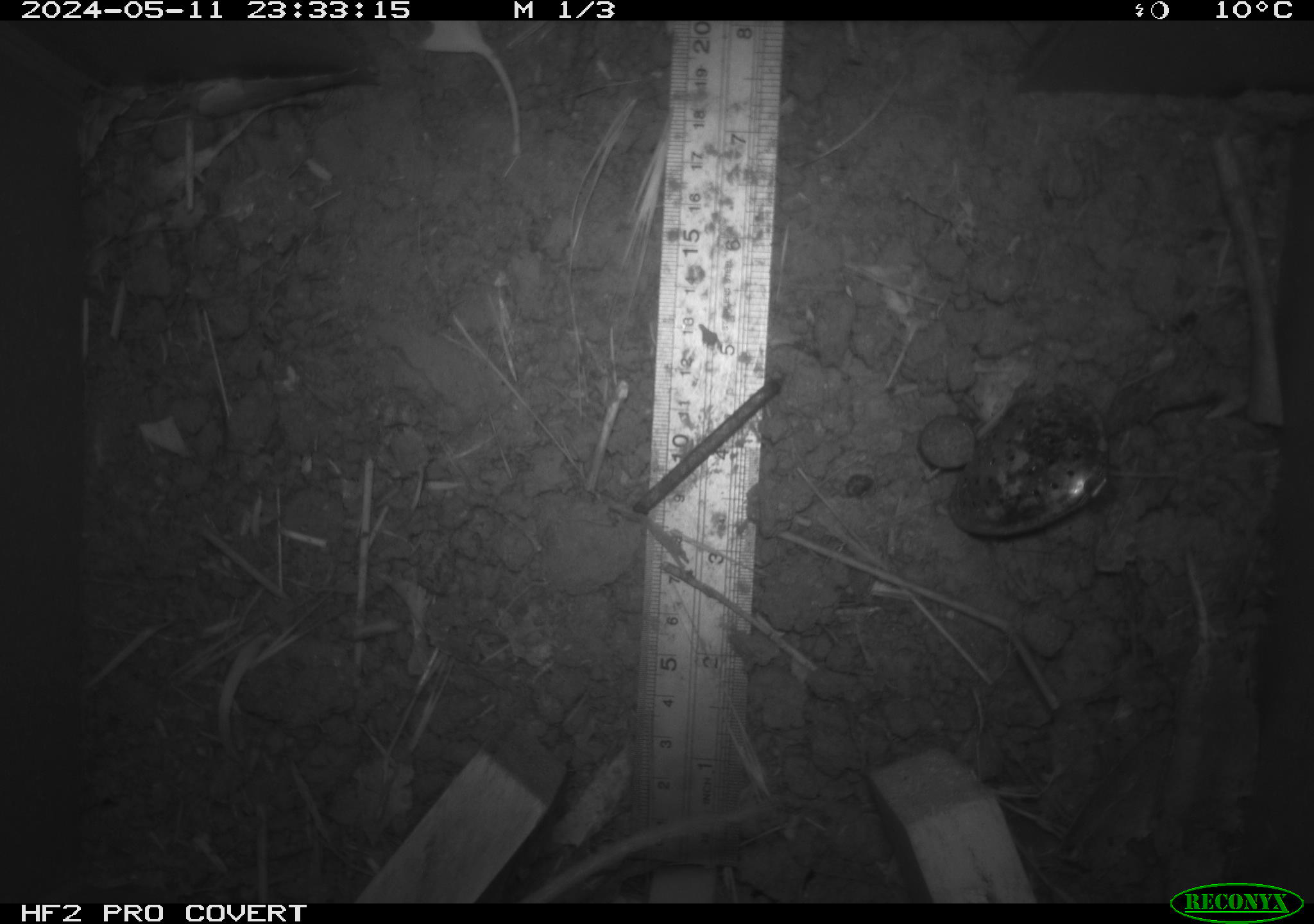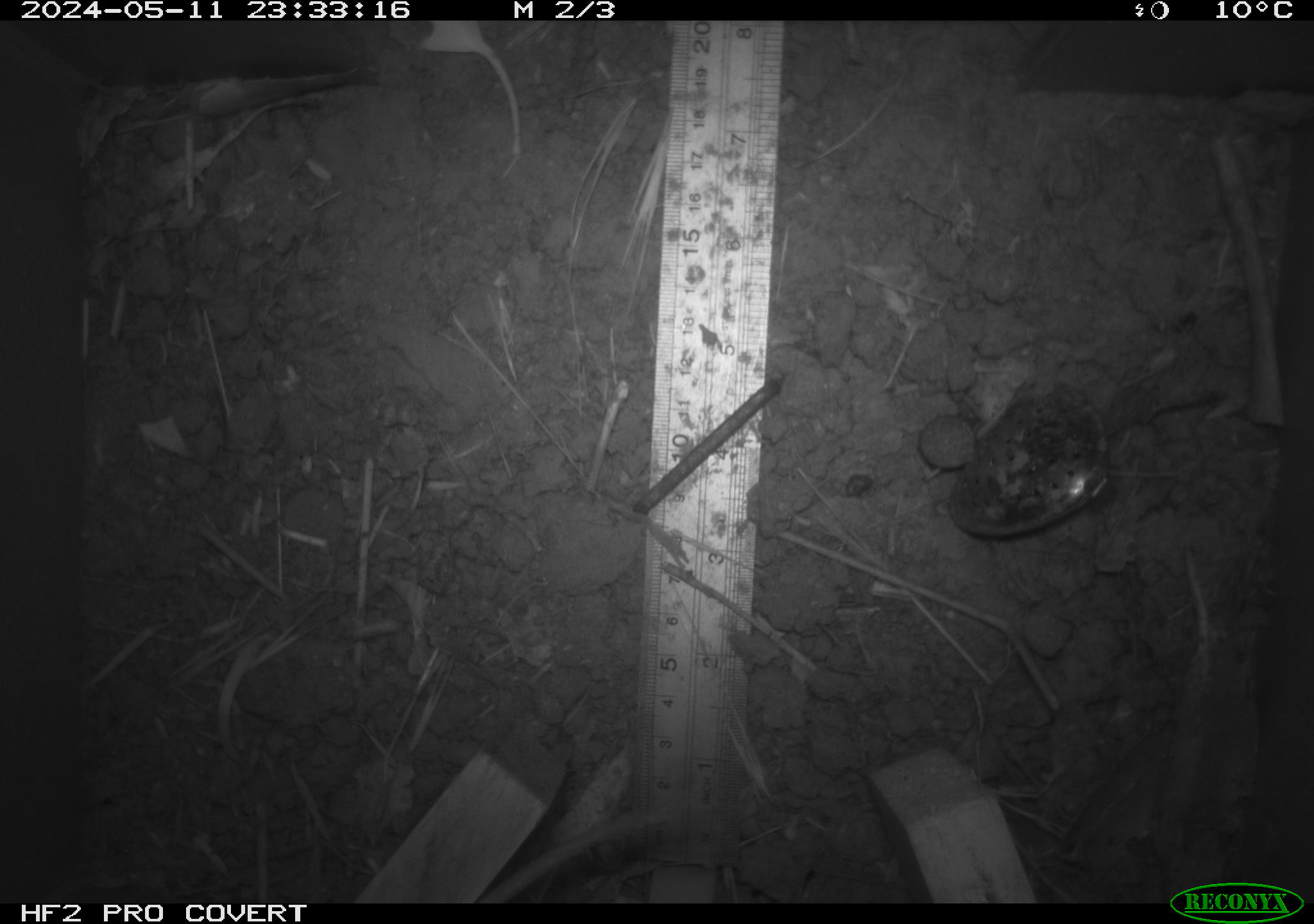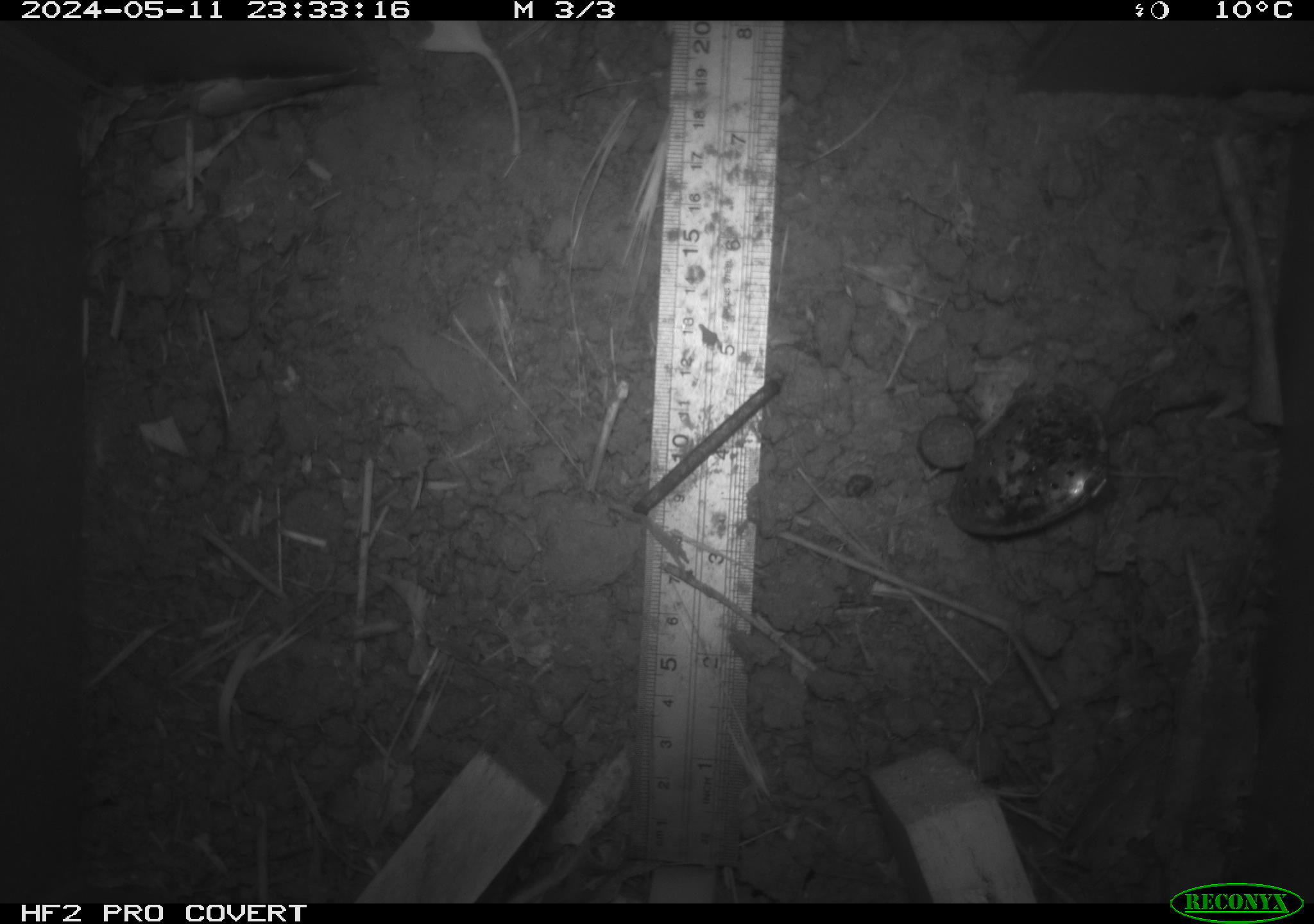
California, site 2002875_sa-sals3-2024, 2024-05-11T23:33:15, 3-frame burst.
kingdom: Animalia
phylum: Chordata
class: Mammalia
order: Rodentia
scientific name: Rodentia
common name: rodent